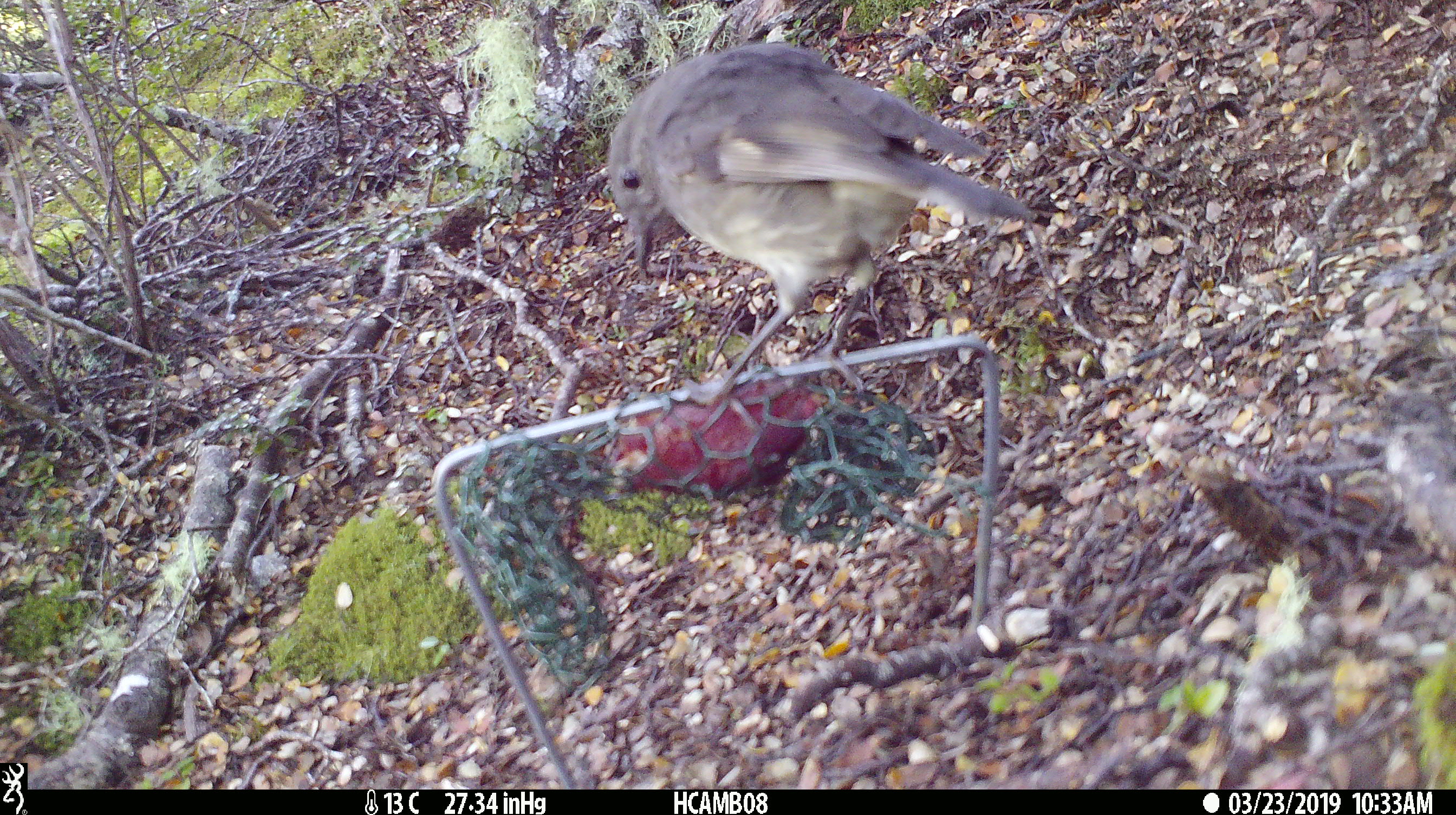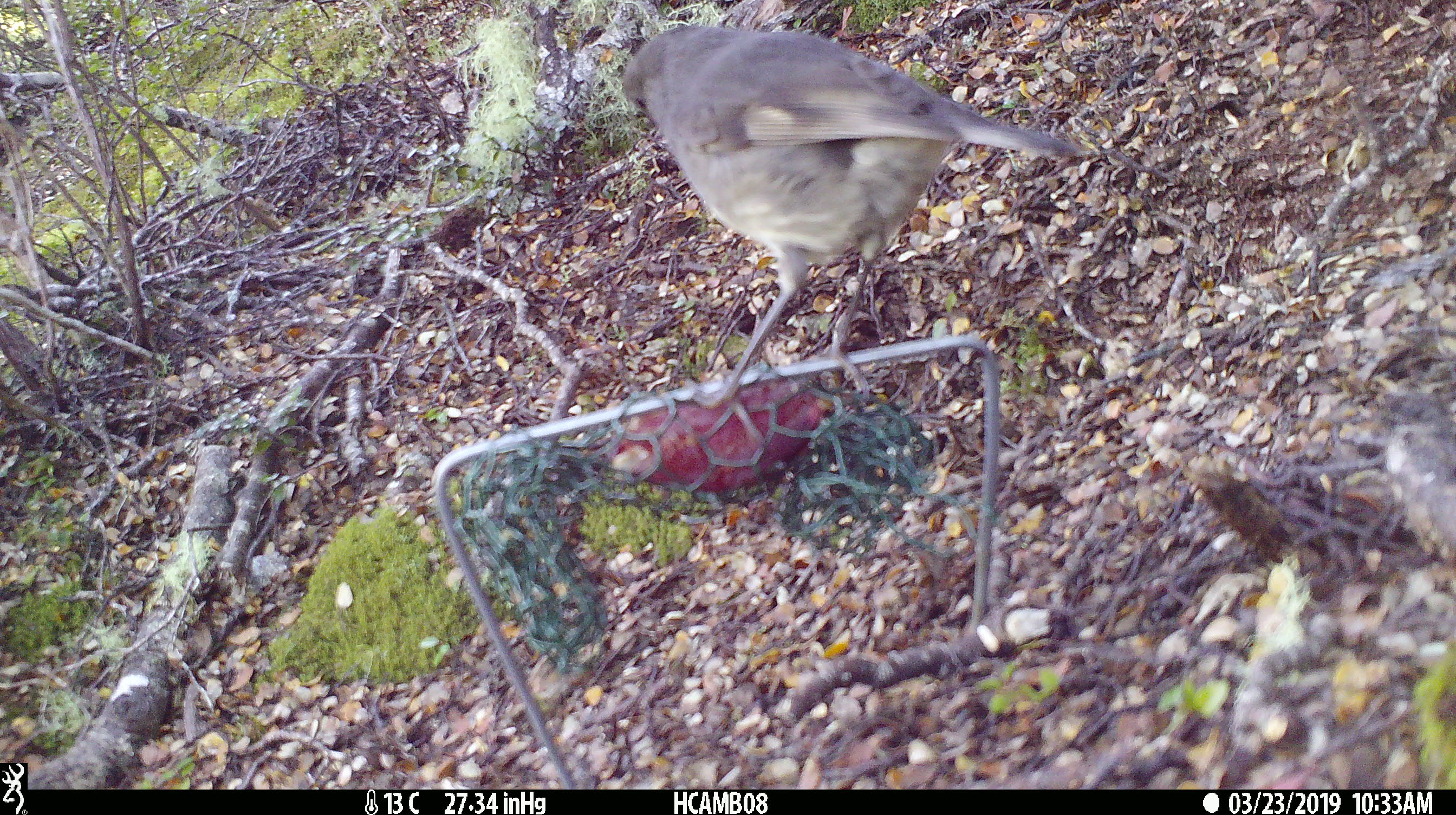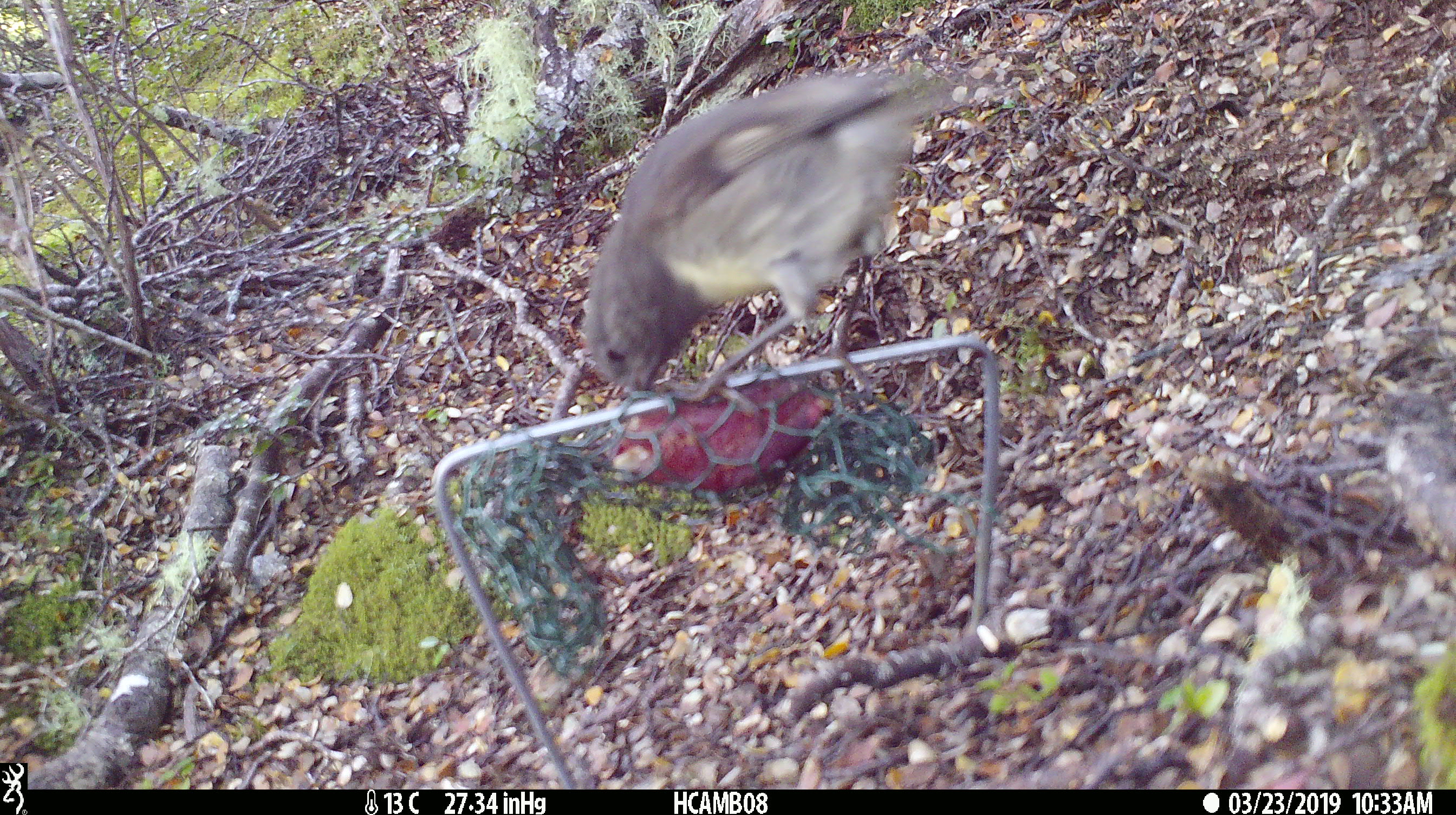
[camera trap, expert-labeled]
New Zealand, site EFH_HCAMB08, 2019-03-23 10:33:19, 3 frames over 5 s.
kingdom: Animalia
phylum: Chordata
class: Aves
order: Passeriformes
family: Petroicidae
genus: Petroica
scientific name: Petroica australis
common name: new zealand robin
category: robin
Robin (new zealand robin) (Petroica australis).